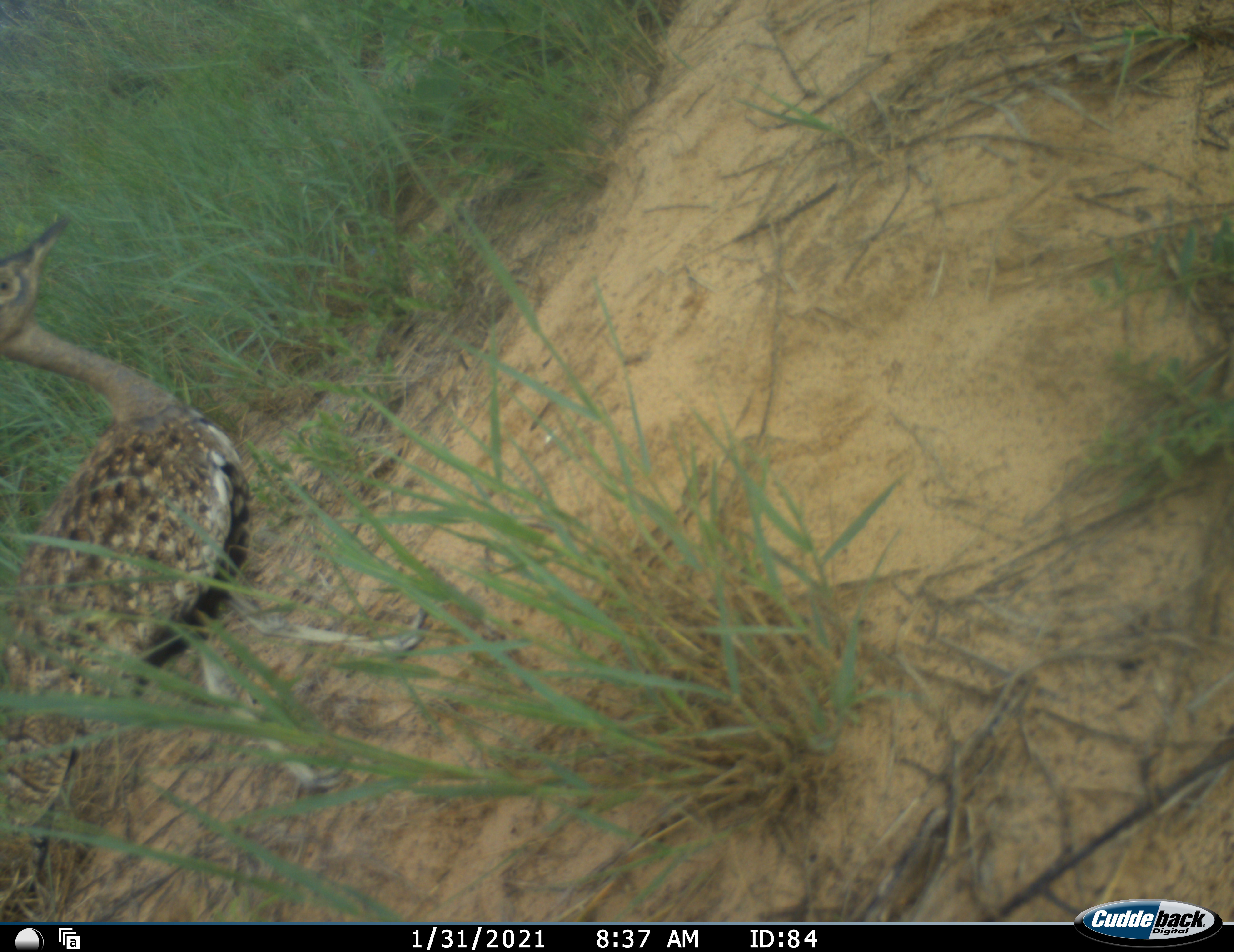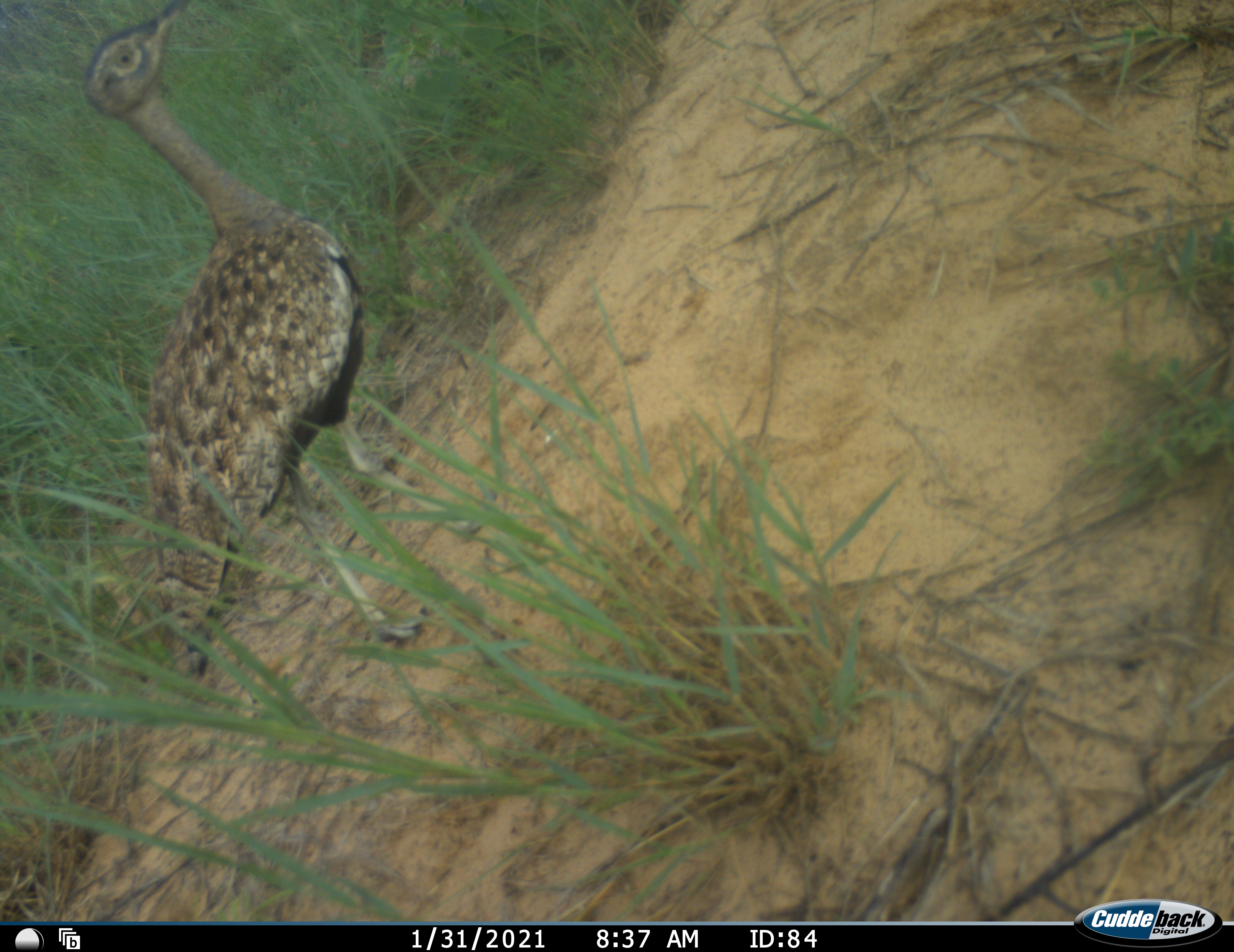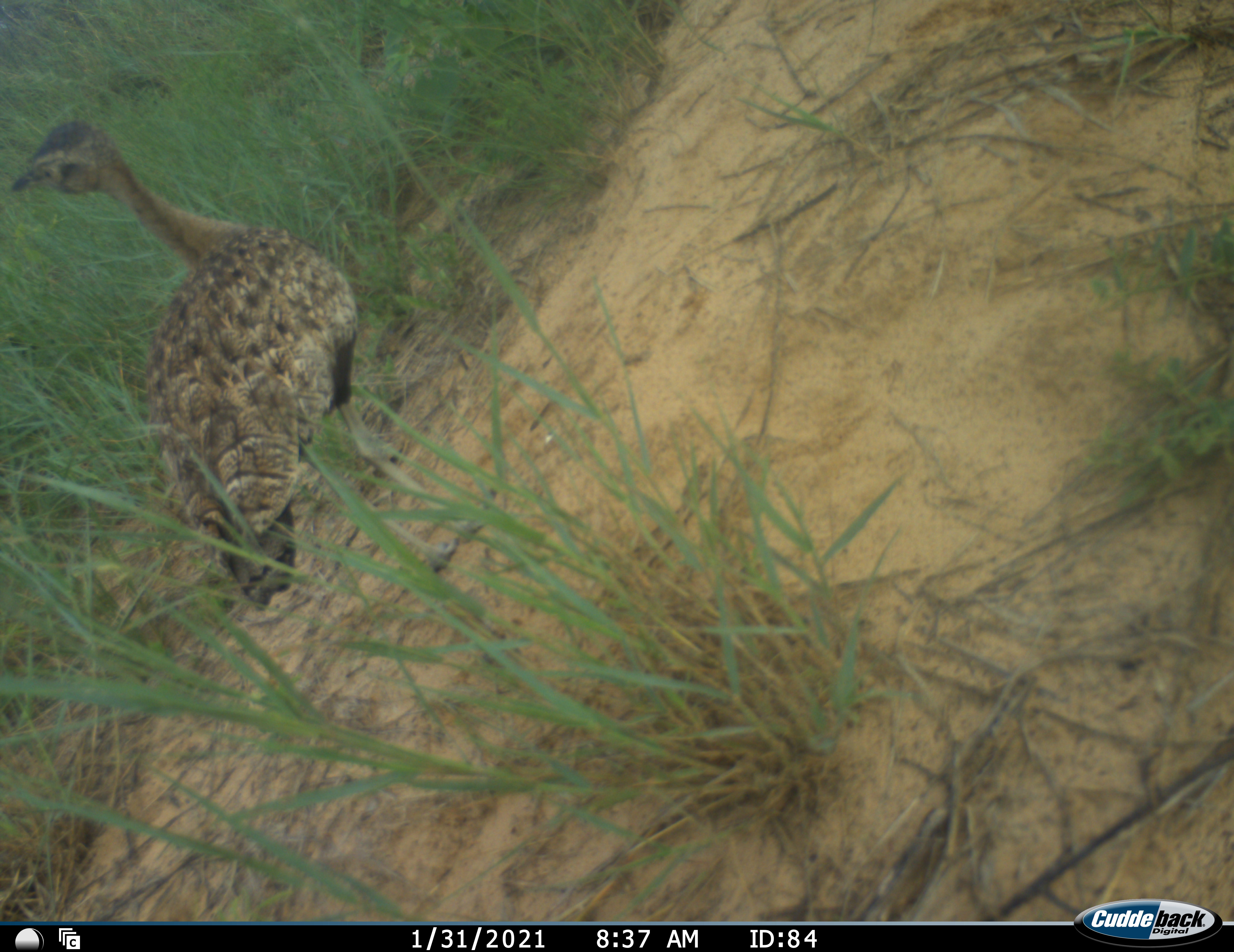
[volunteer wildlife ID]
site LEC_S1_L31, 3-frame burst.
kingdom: Animalia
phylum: Chordata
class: Aves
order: Otidiformes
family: Otididae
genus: Lissotis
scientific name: Lissotis melanogaster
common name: black-bellied bustard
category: bustardblackbellied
Bustardblackbellied (black-bellied bustard) (Lissotis melanogaster), count 1. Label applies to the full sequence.